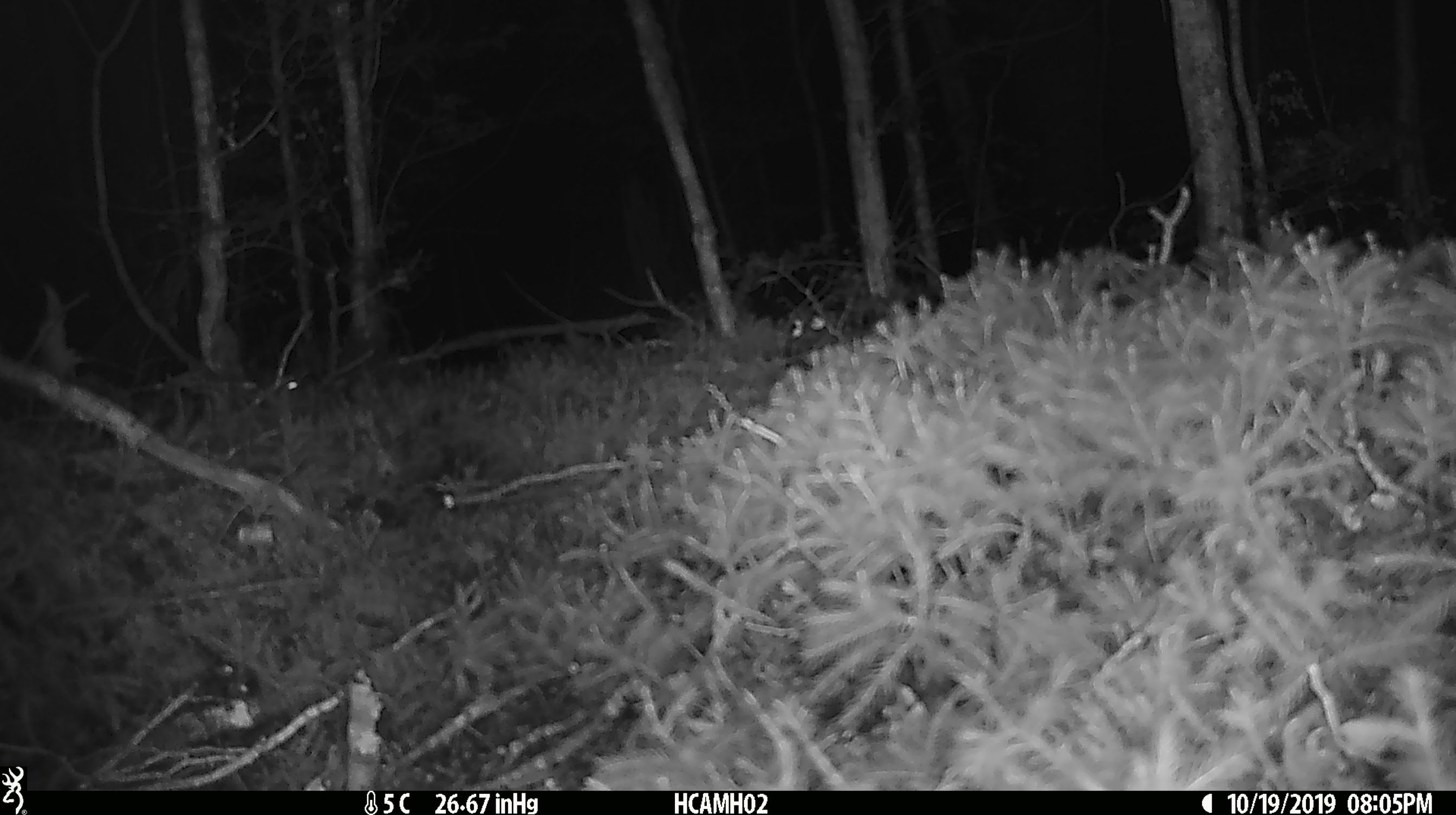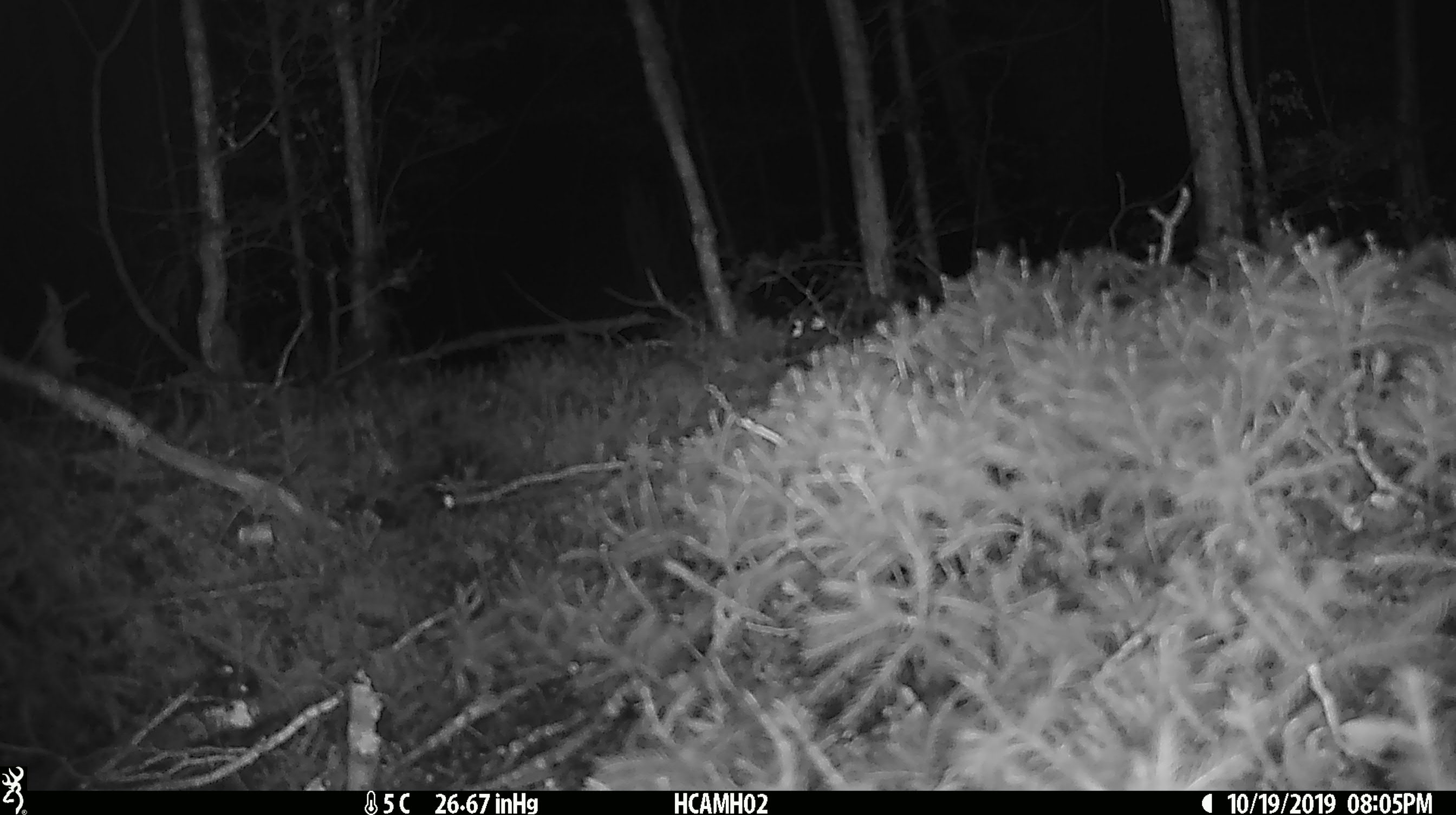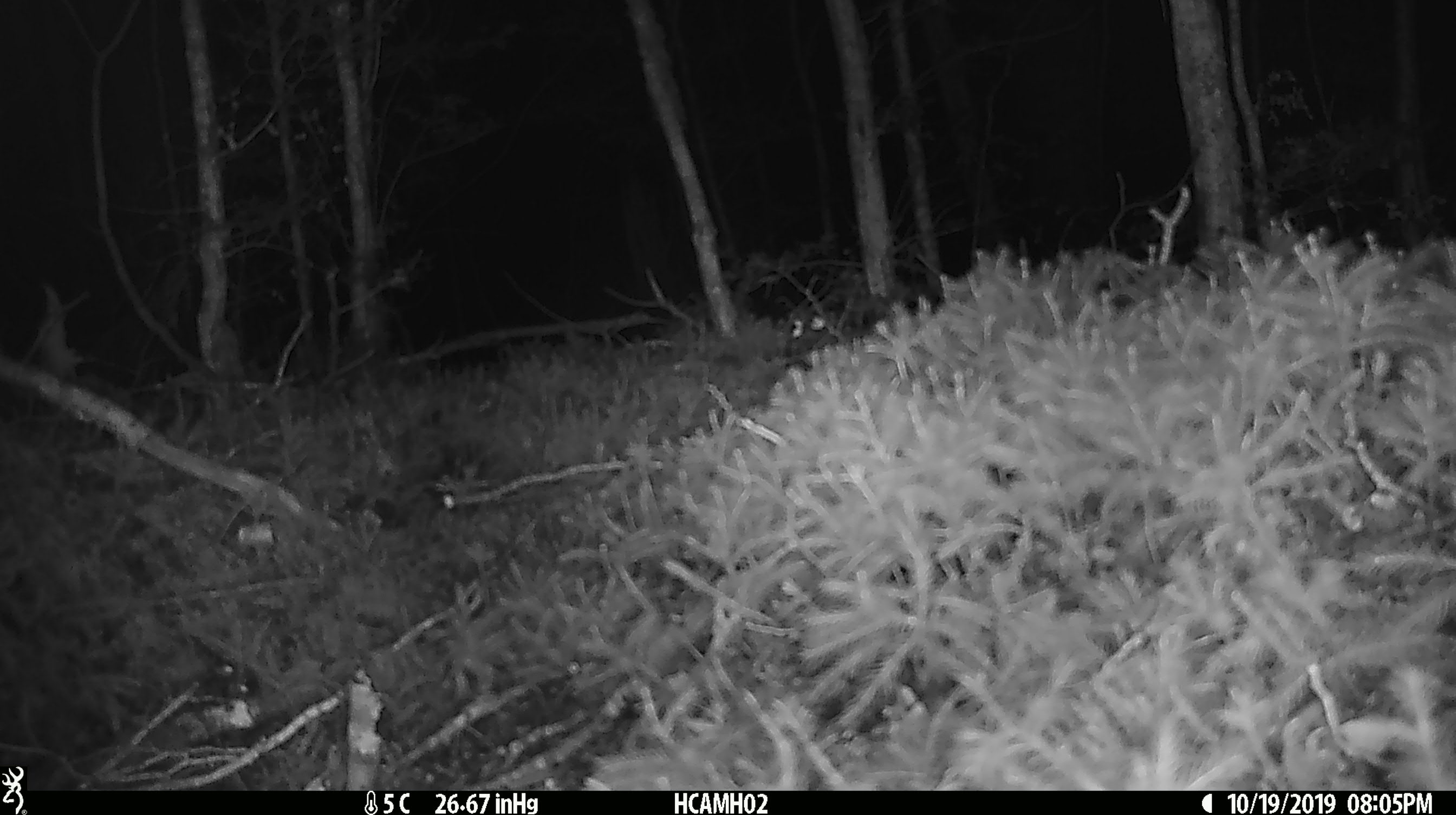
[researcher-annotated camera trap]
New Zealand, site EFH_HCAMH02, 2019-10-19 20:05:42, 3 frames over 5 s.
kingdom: Animalia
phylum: Chordata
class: Mammalia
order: Rodentia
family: Muridae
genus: Mus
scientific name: Mus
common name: mouse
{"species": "mouse (Mus)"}